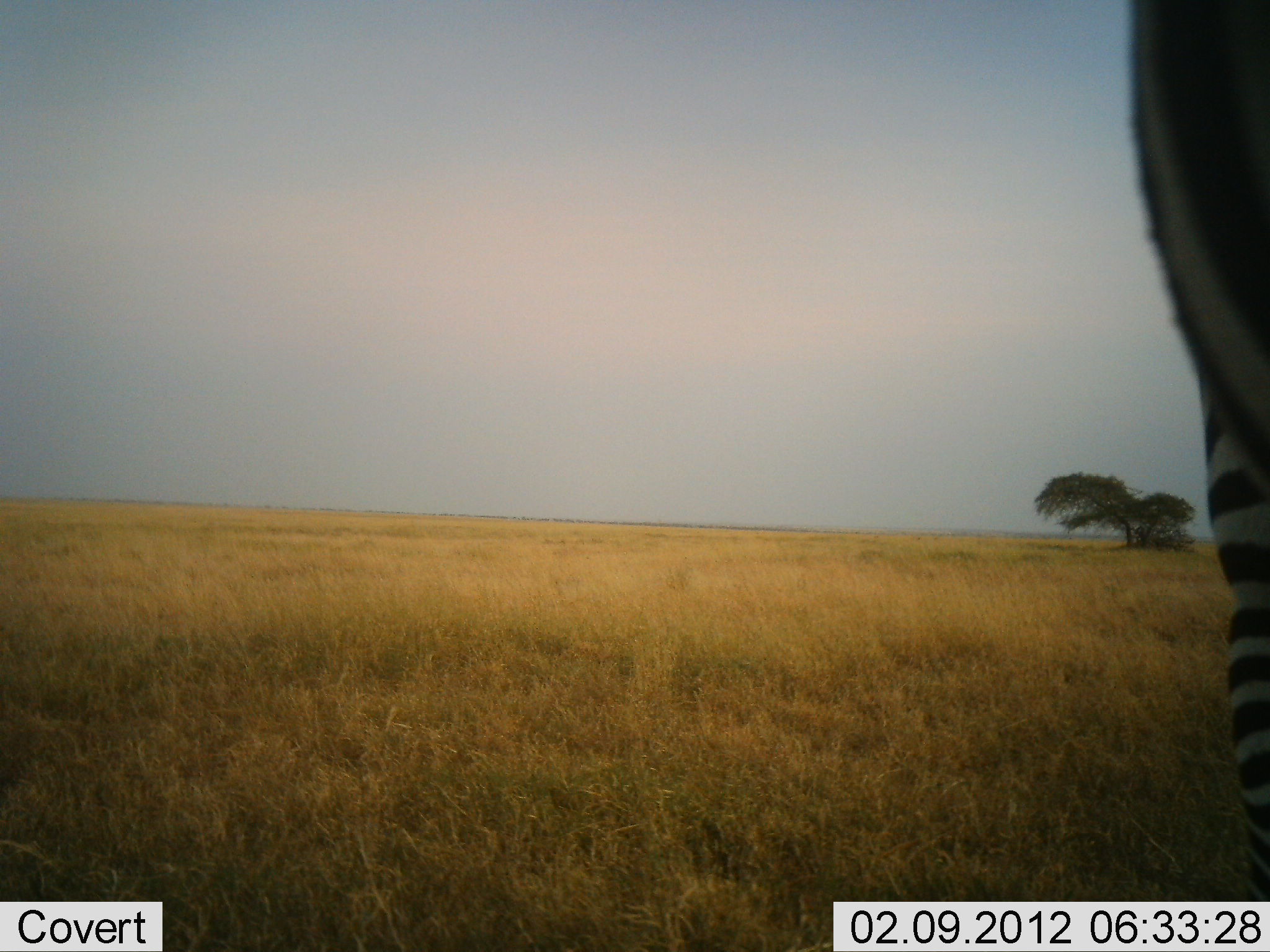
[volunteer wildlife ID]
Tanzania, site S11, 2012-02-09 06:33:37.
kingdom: Animalia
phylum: Chordata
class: Mammalia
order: Perissodactyla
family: Equidae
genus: Equus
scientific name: Equus quagga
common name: plains zebra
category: zebra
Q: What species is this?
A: Zebra (plains zebra) (Equus quagga).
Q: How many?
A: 1.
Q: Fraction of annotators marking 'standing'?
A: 95%.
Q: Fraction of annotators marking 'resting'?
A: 0%.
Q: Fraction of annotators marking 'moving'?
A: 5%.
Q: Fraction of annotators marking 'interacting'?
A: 0%.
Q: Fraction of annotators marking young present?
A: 0%.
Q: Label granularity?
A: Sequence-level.